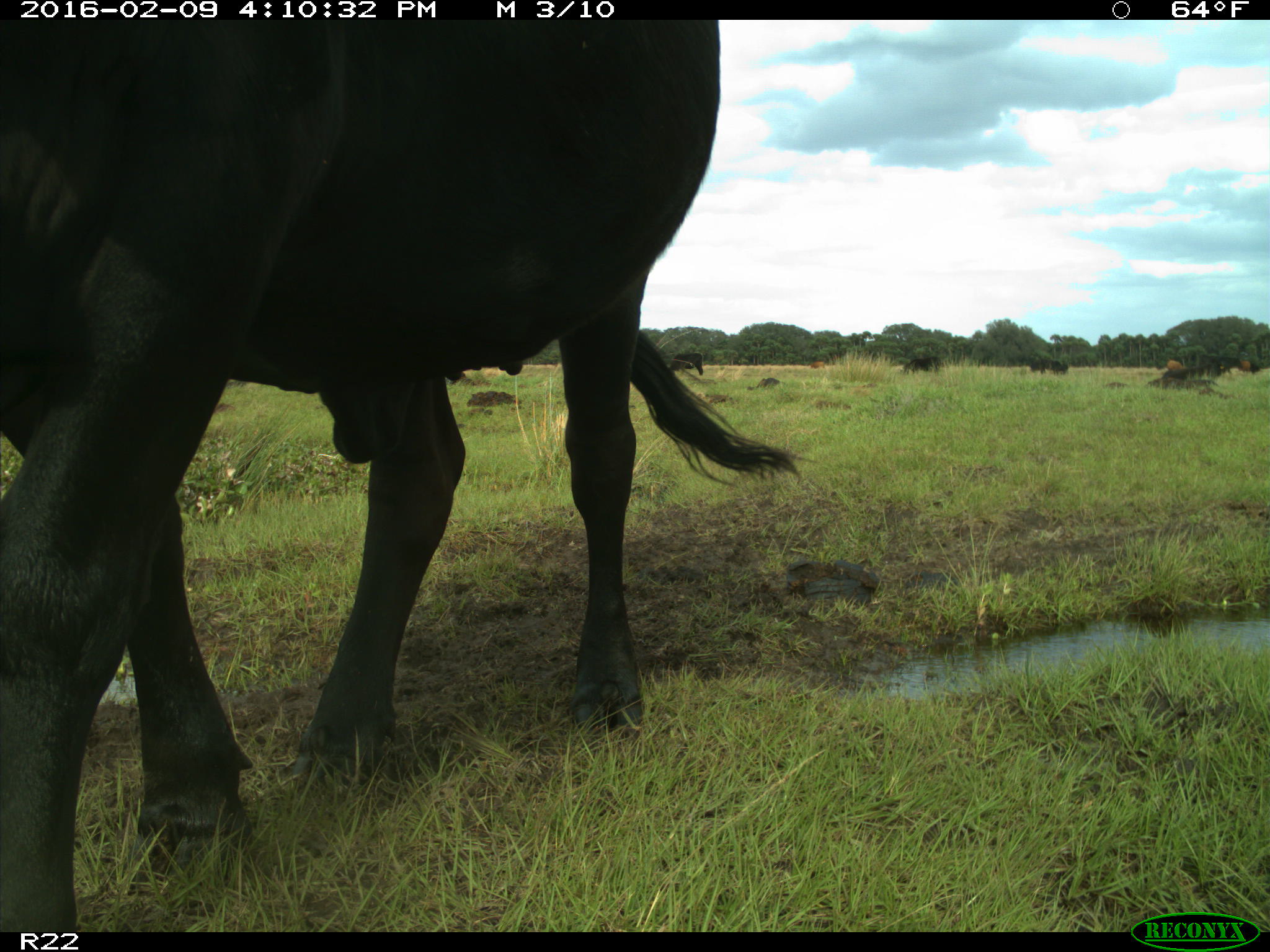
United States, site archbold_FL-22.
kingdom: Animalia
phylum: Chordata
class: Mammalia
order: Artiodactyla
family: Bovidae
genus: Bos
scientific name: Bos taurus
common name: domestic cow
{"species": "Bos taurus (domestic cow)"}